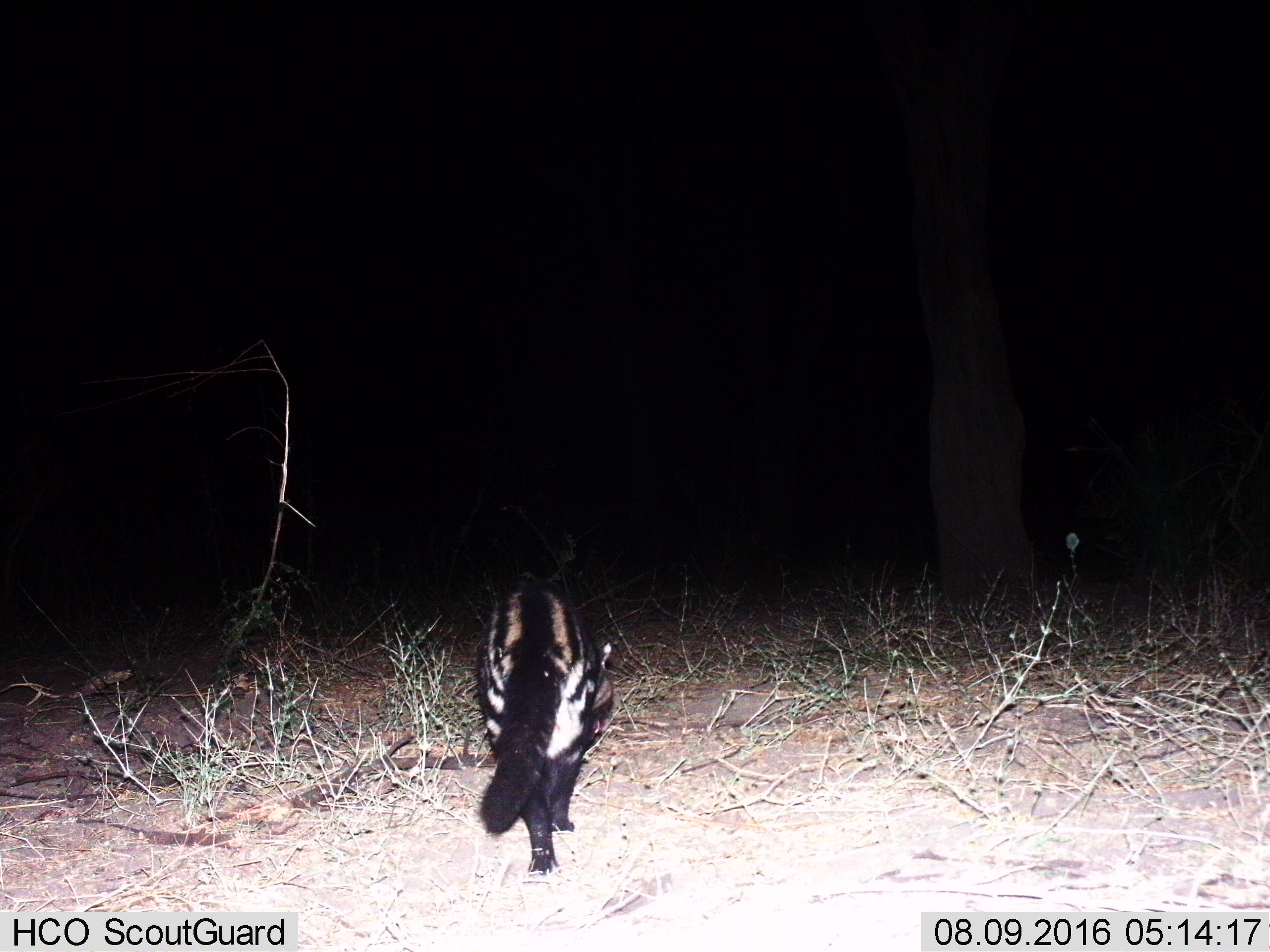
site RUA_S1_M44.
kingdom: Animalia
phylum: Chordata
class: Mammalia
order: Carnivora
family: Viverridae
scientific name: Viverridae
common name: civet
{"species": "civet (Viverridae)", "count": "1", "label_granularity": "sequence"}